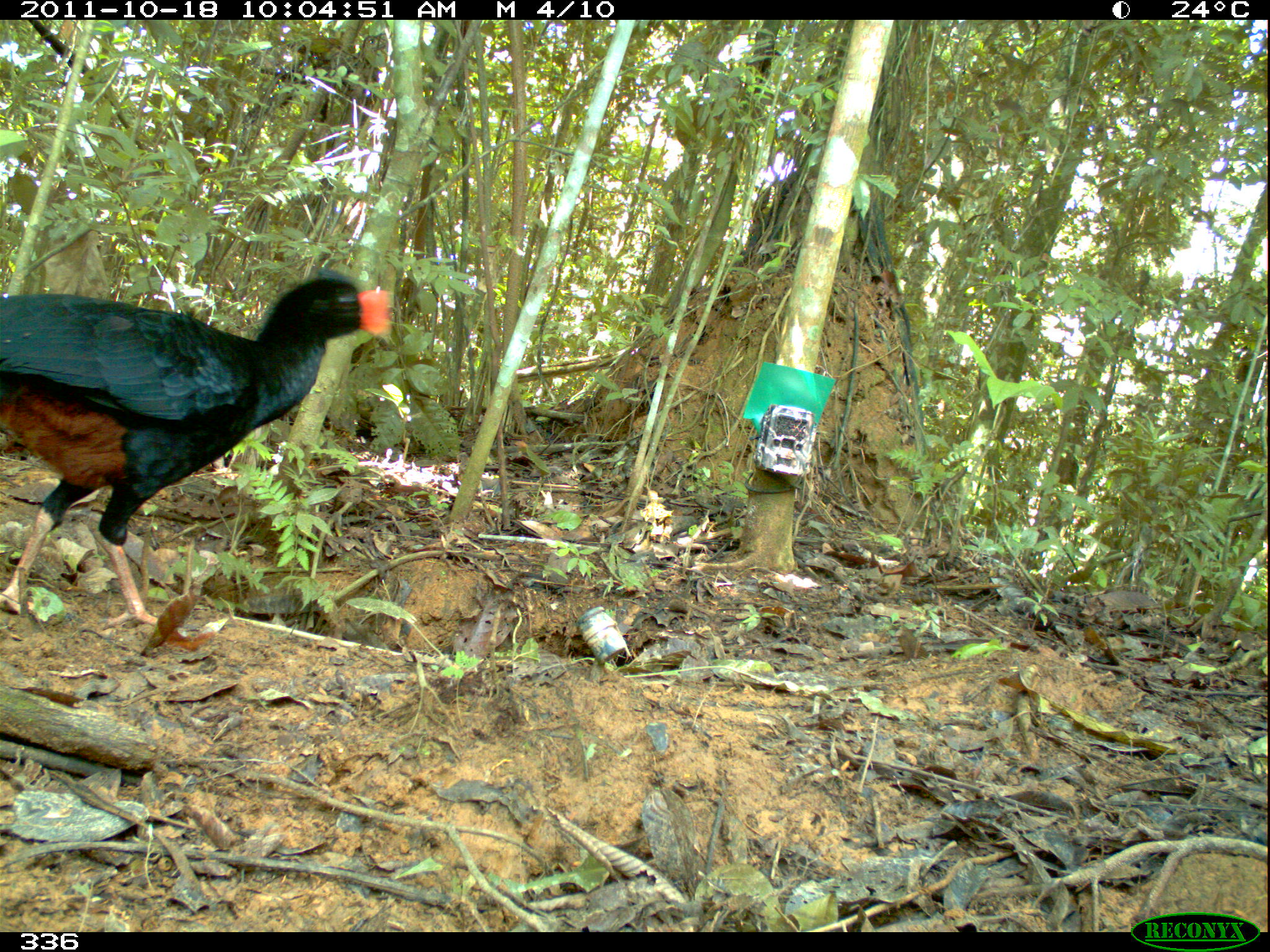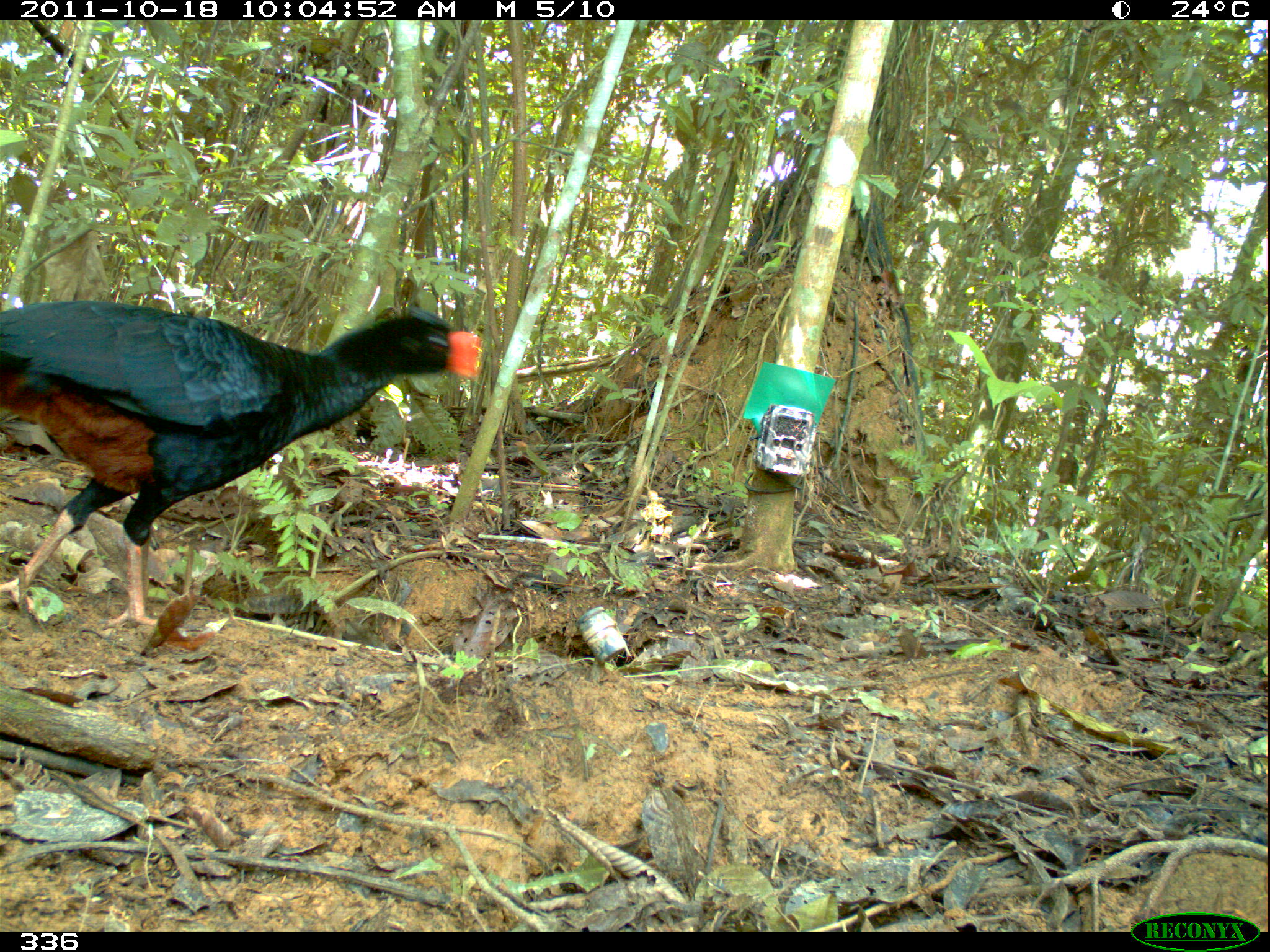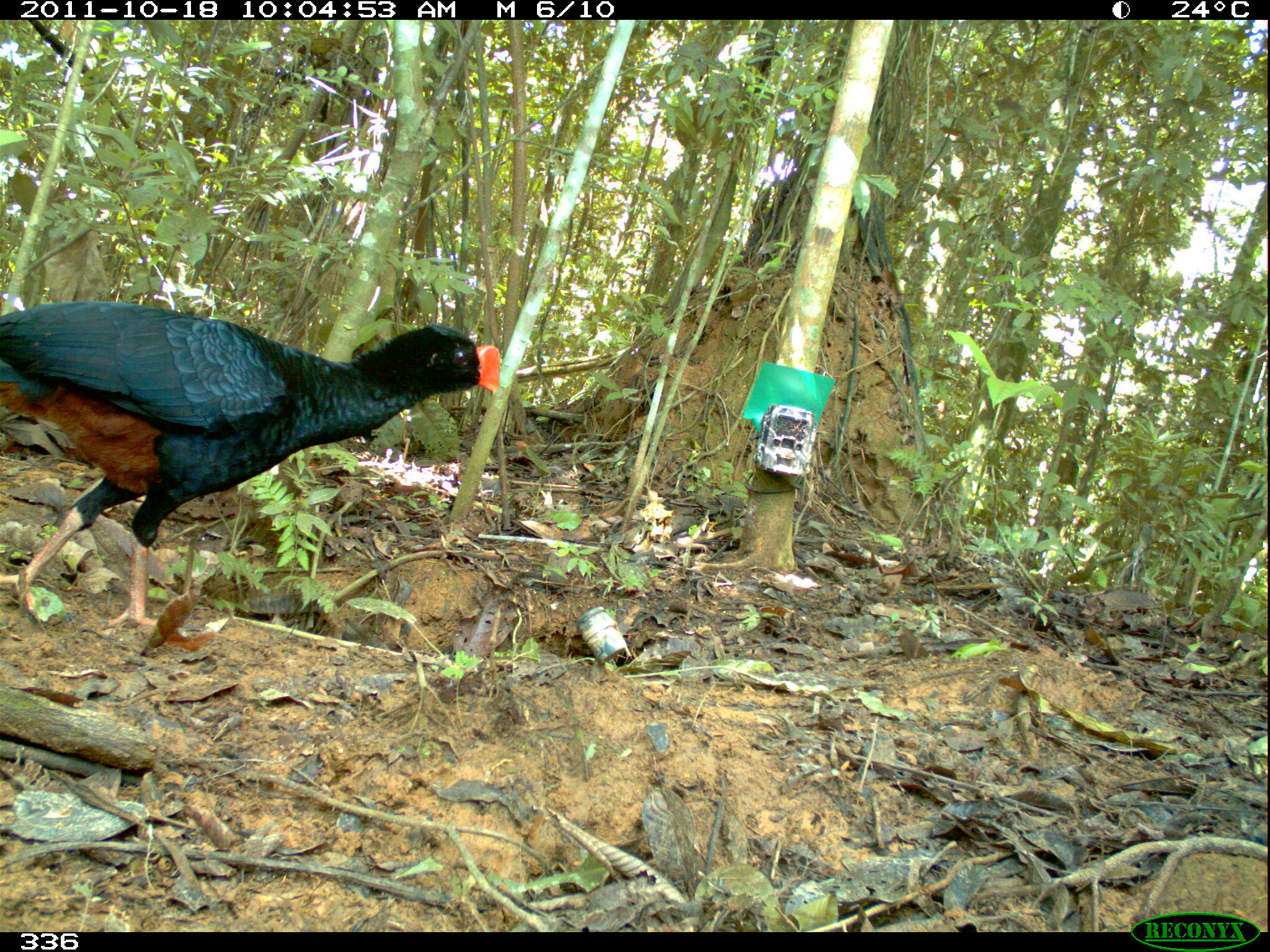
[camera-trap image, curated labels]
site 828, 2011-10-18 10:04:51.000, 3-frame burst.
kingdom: Animalia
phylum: Chordata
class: Aves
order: Galliformes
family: Cracidae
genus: Mitu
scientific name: Mitu tuberosum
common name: razor-billed curassow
Mitu tuberosum (razor-billed curassow).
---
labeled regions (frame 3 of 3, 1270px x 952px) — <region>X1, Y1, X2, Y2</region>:
mitu tuberosum: <region>0, 301, 501, 635</region>